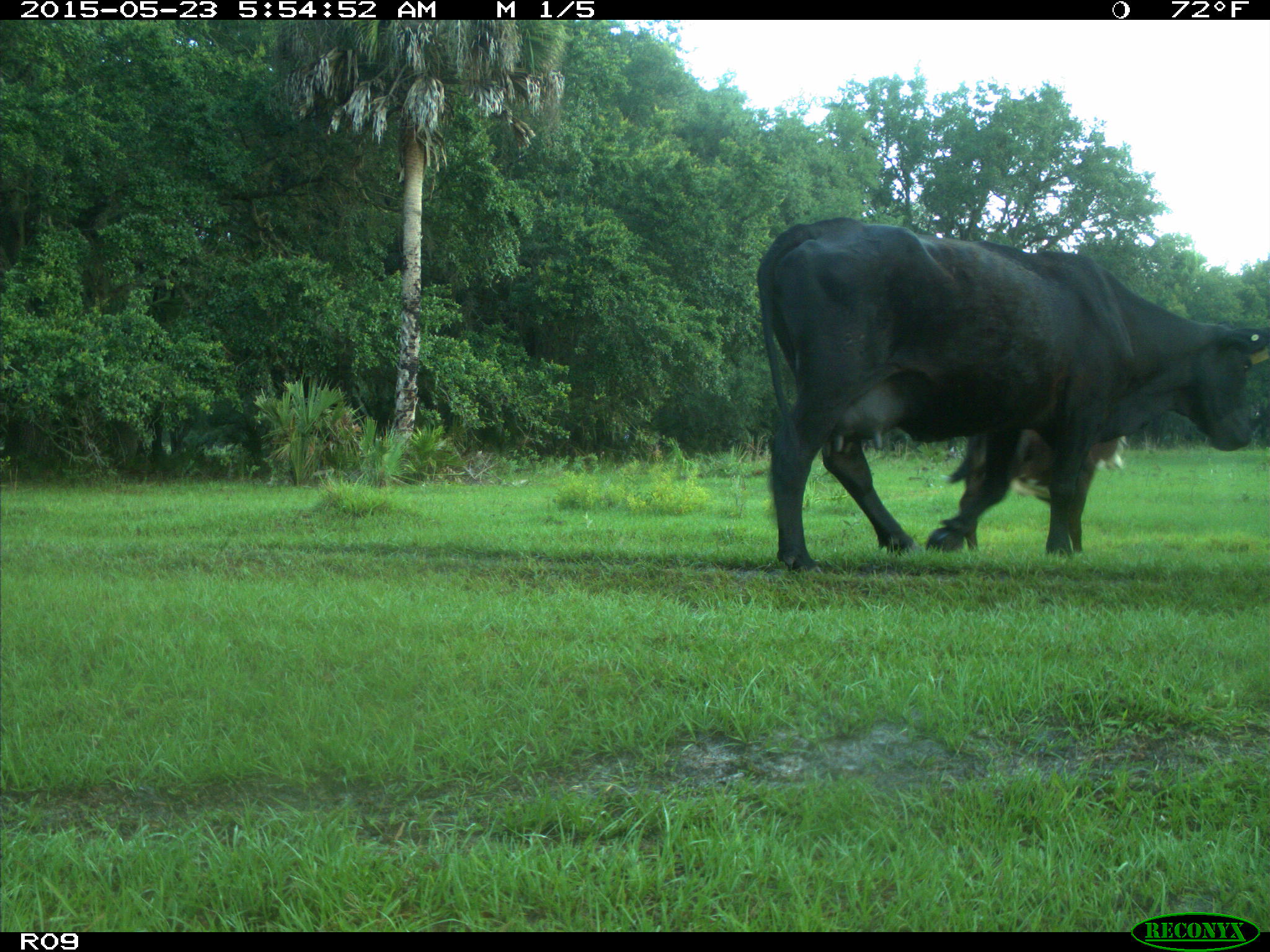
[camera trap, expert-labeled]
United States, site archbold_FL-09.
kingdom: Animalia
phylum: Chordata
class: Mammalia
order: Artiodactyla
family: Bovidae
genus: Bos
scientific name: Bos taurus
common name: domestic cow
Bos taurus (domestic cow).